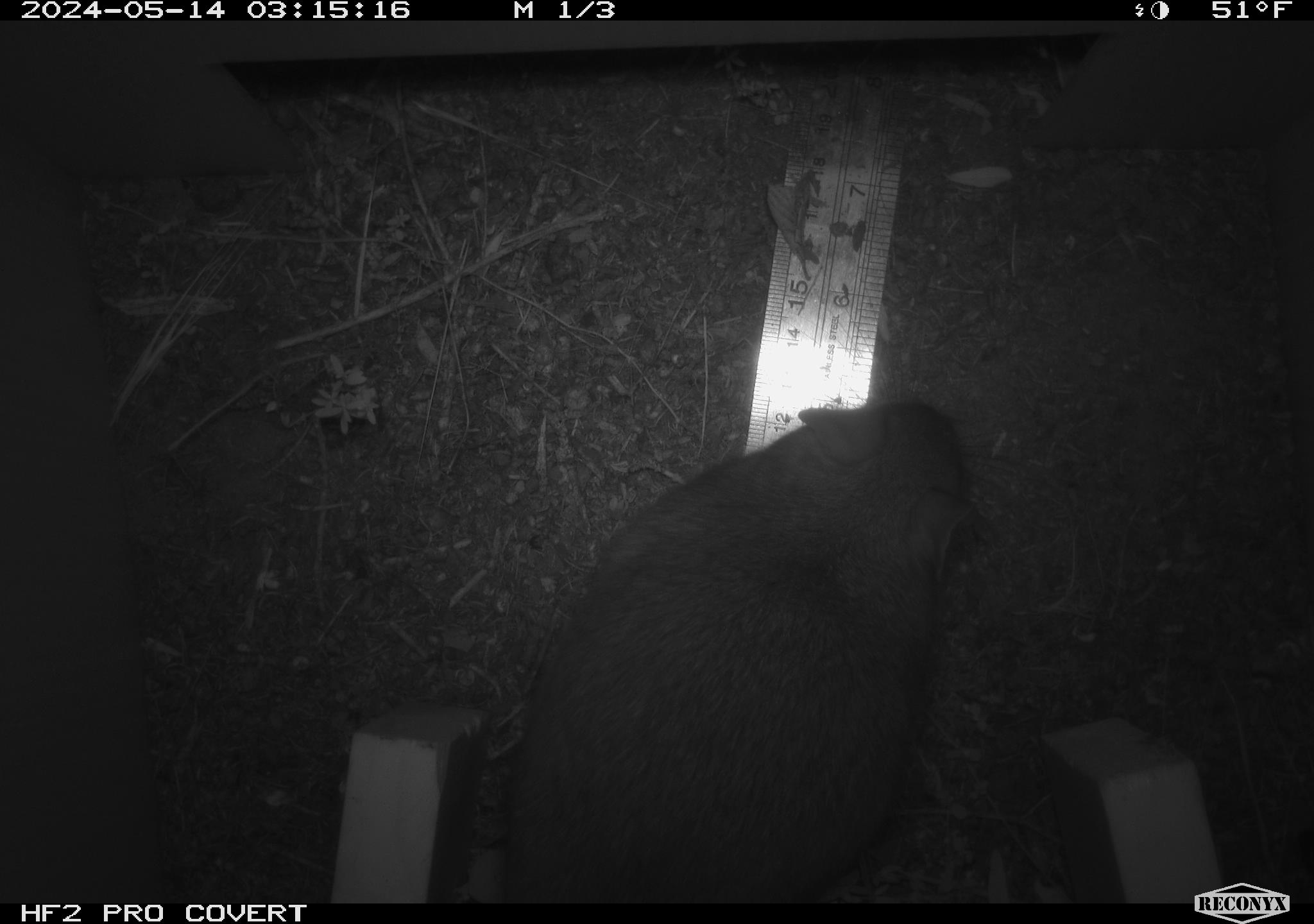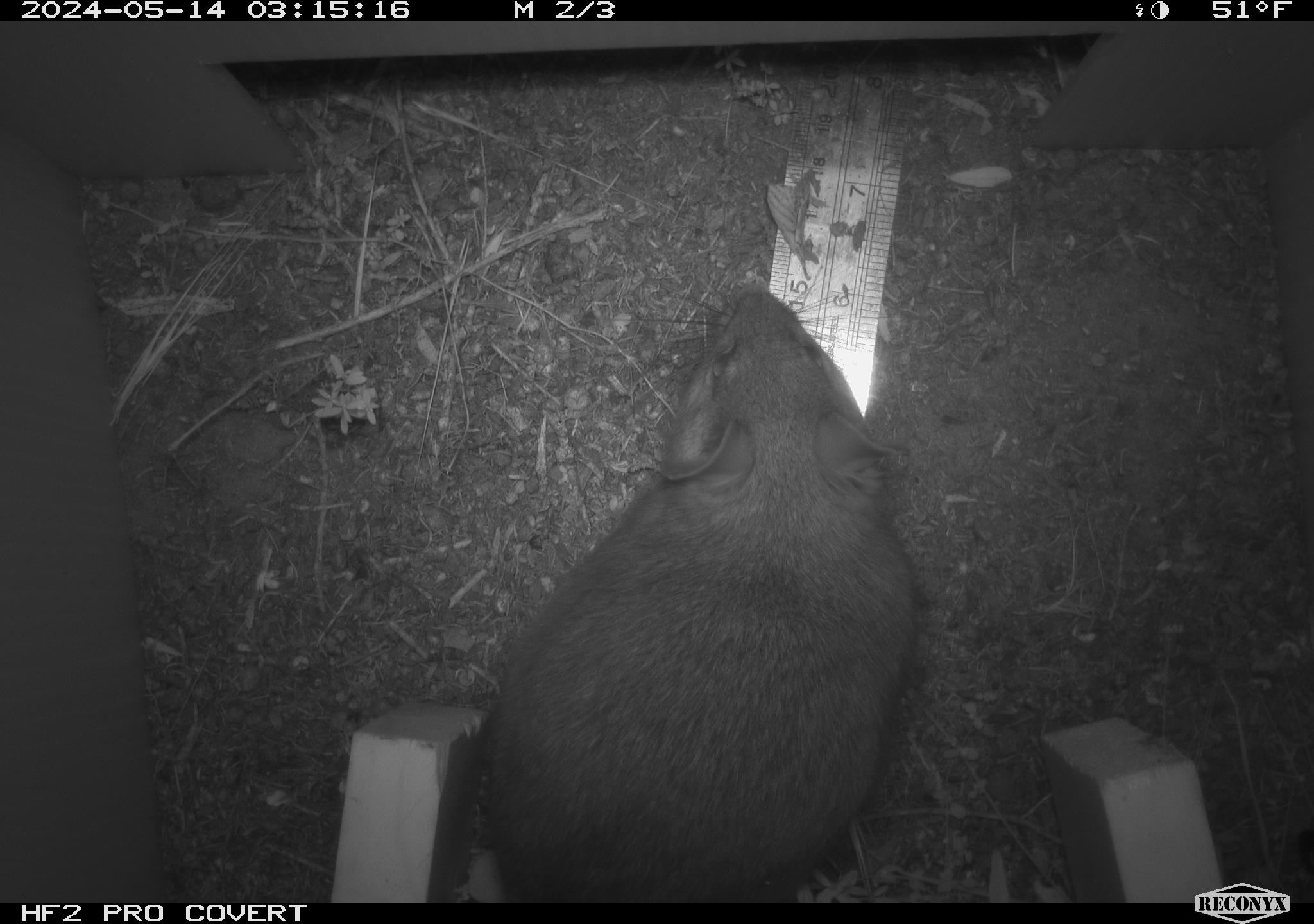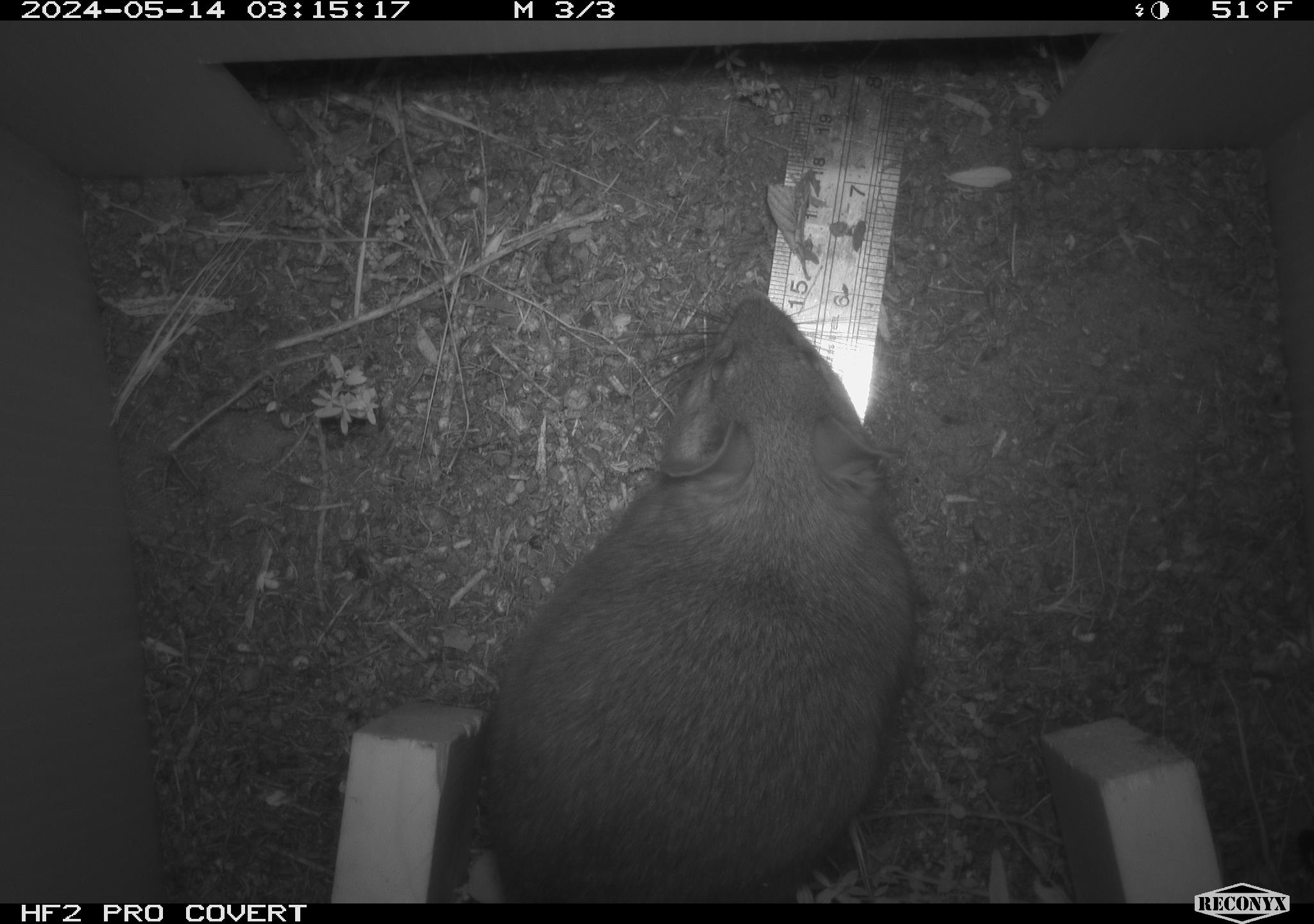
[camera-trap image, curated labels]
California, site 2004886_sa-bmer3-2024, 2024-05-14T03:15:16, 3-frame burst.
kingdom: Animalia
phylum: Chordata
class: Mammalia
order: Rodentia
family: Muridae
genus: Rattus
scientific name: Rattus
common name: rat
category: rattus species